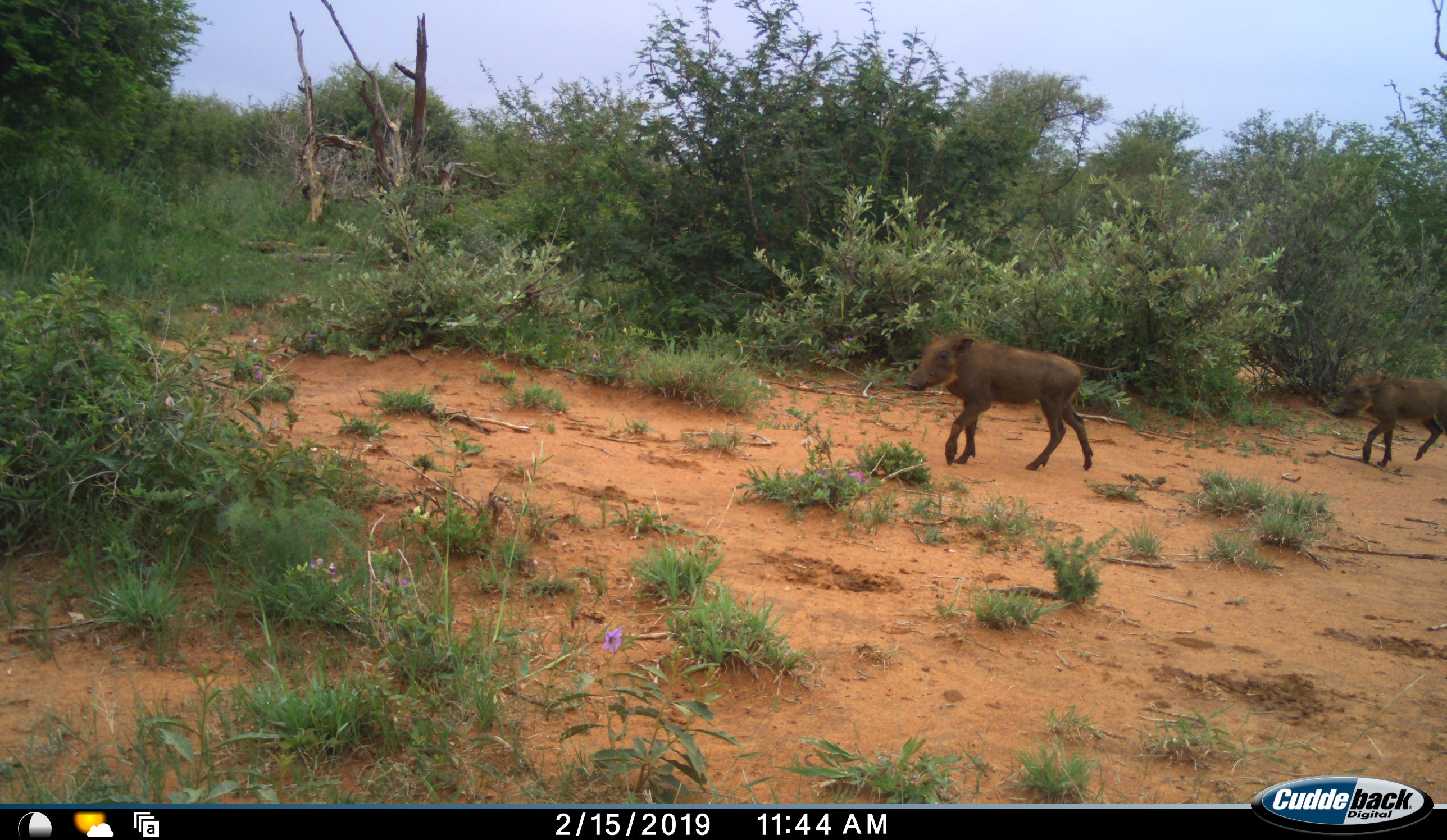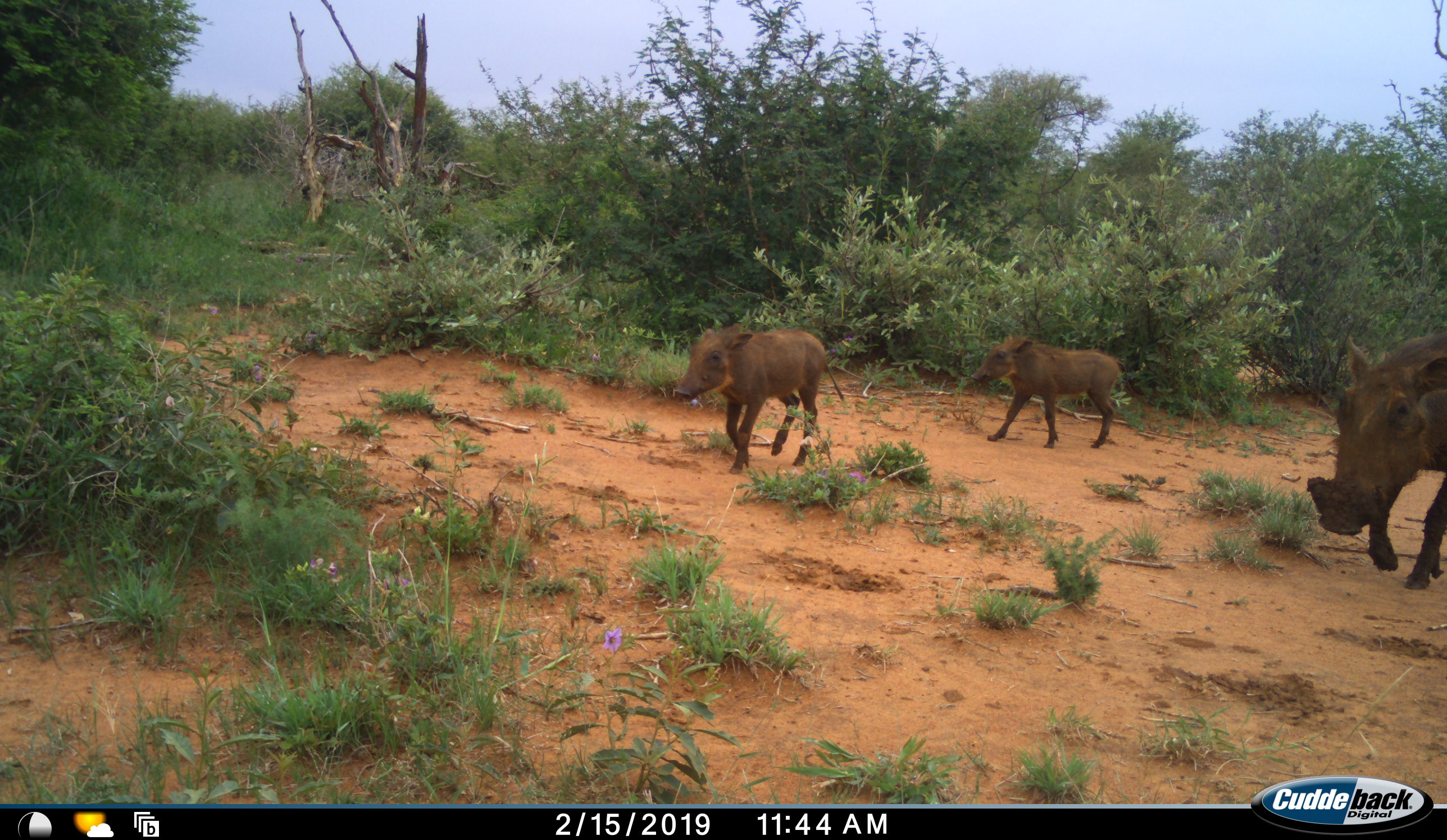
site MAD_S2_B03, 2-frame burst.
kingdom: Animalia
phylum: Chordata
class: Mammalia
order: Artiodactyla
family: Suidae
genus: Phacochoerus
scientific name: Phacochoerus africanus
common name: warthog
Warthog (Phacochoerus africanus), count 5. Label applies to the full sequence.